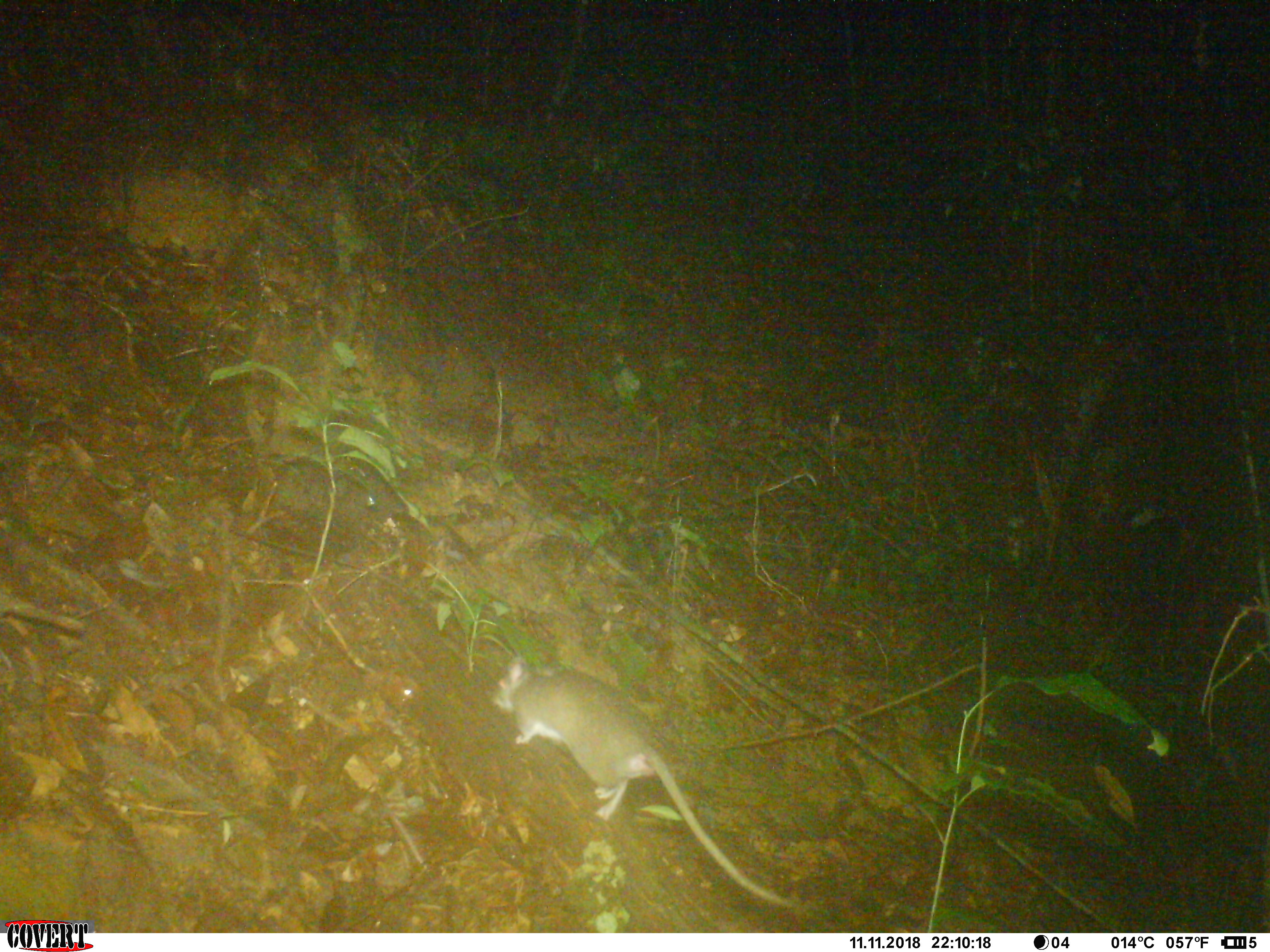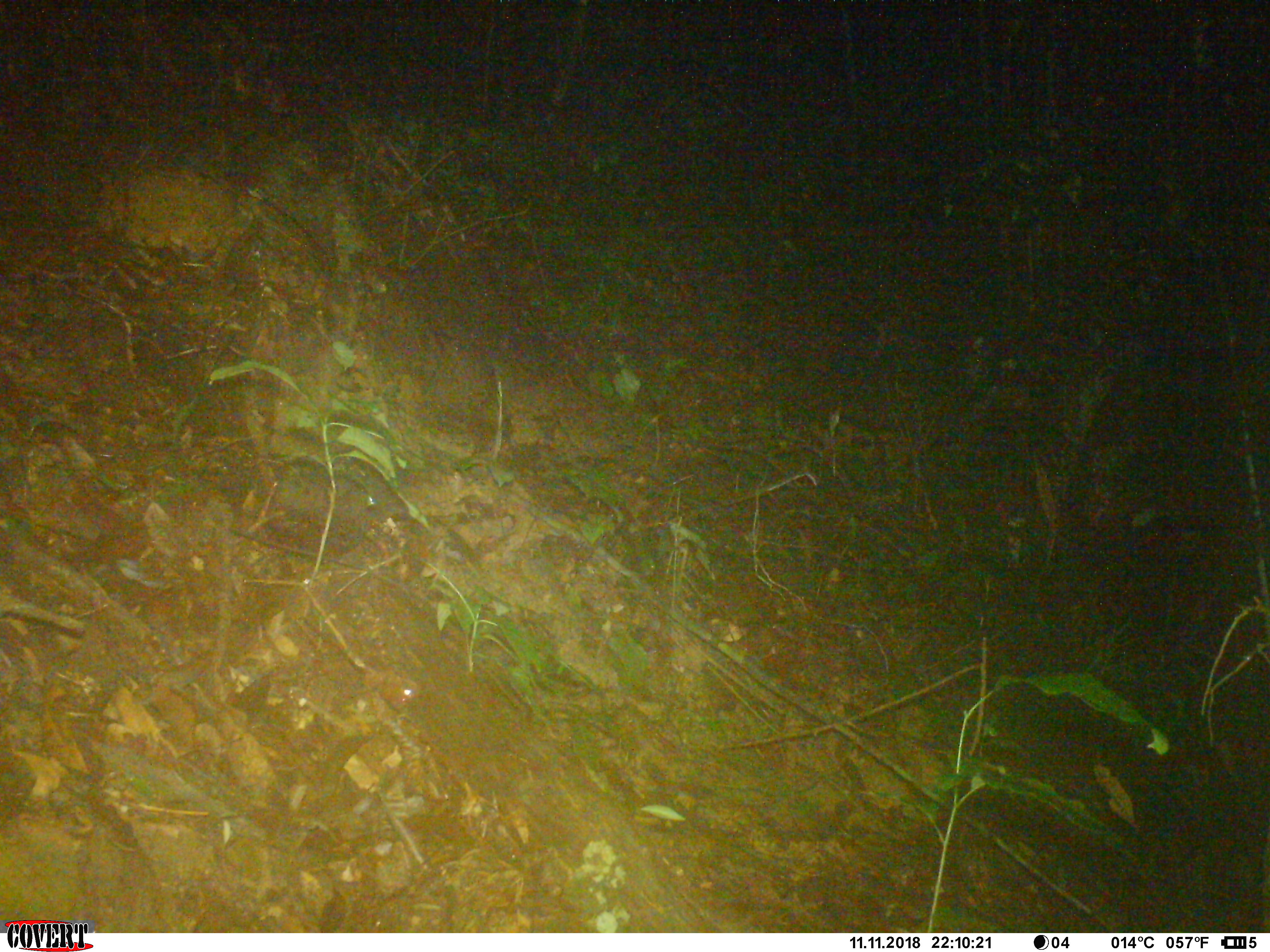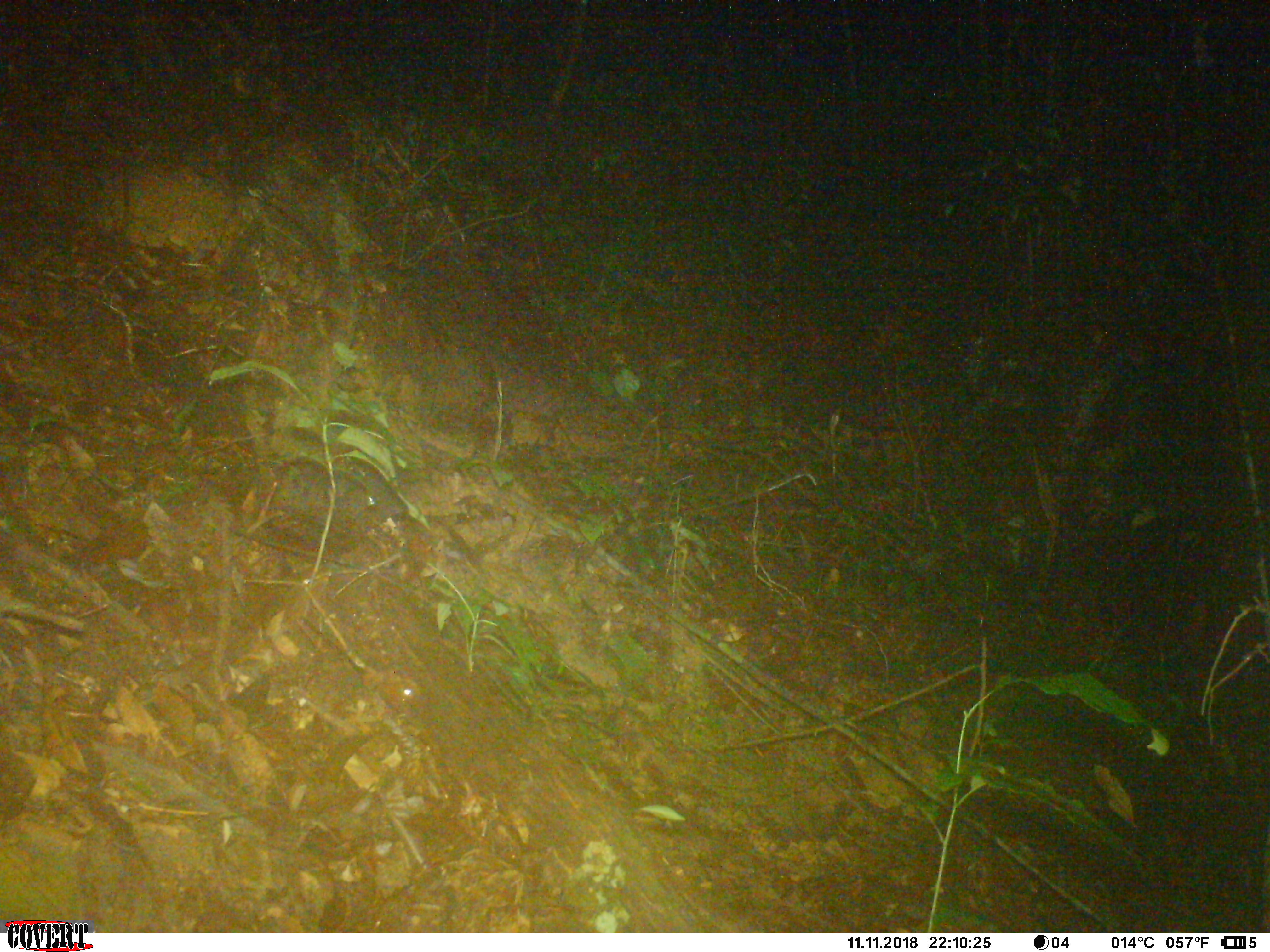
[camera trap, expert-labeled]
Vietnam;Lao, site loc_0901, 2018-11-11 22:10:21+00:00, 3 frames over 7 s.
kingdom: Animalia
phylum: Chordata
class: Mammalia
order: Rodentia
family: Muridae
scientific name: Muridae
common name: old-world mice and rats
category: unidentified murid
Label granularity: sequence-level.